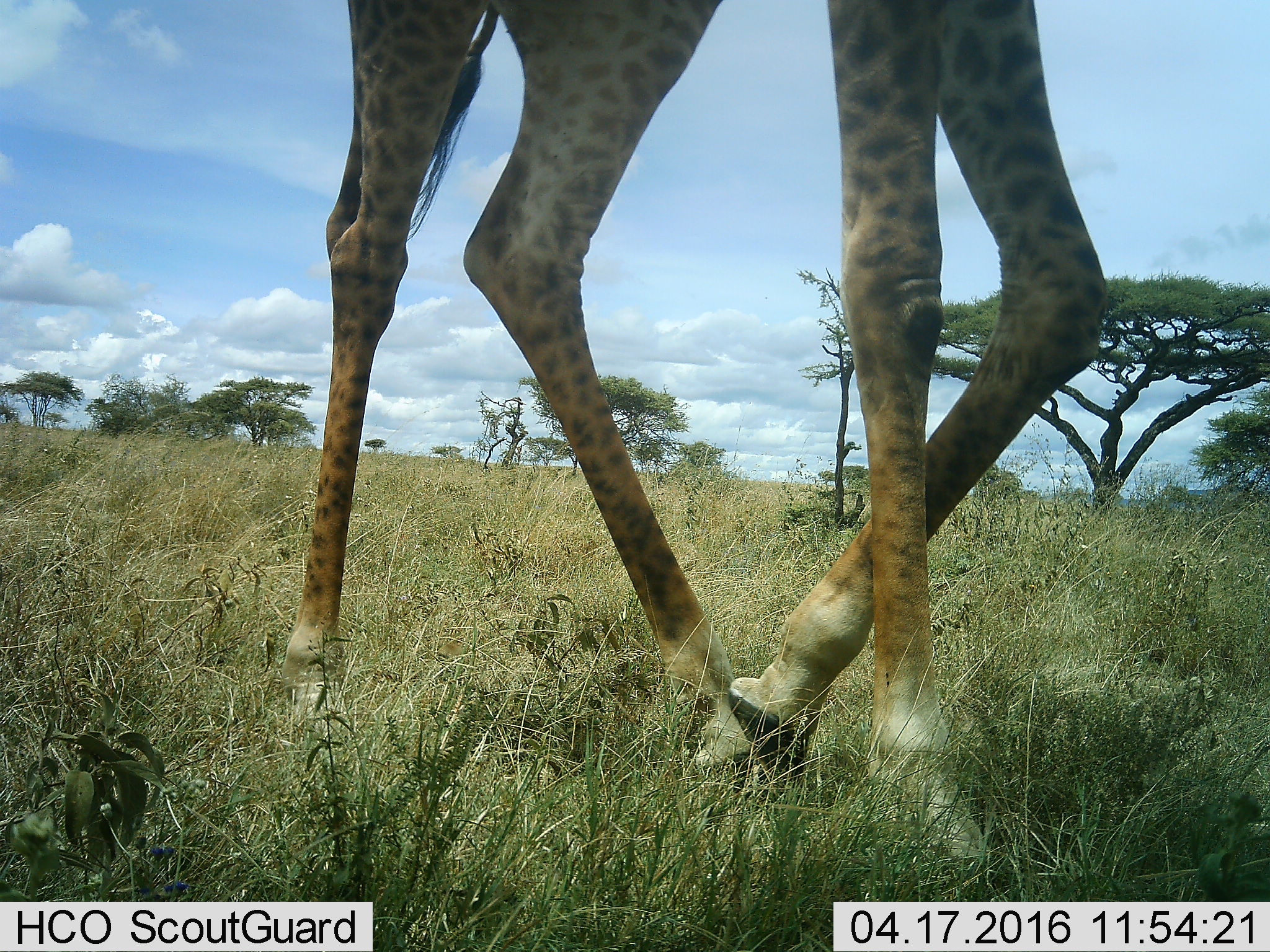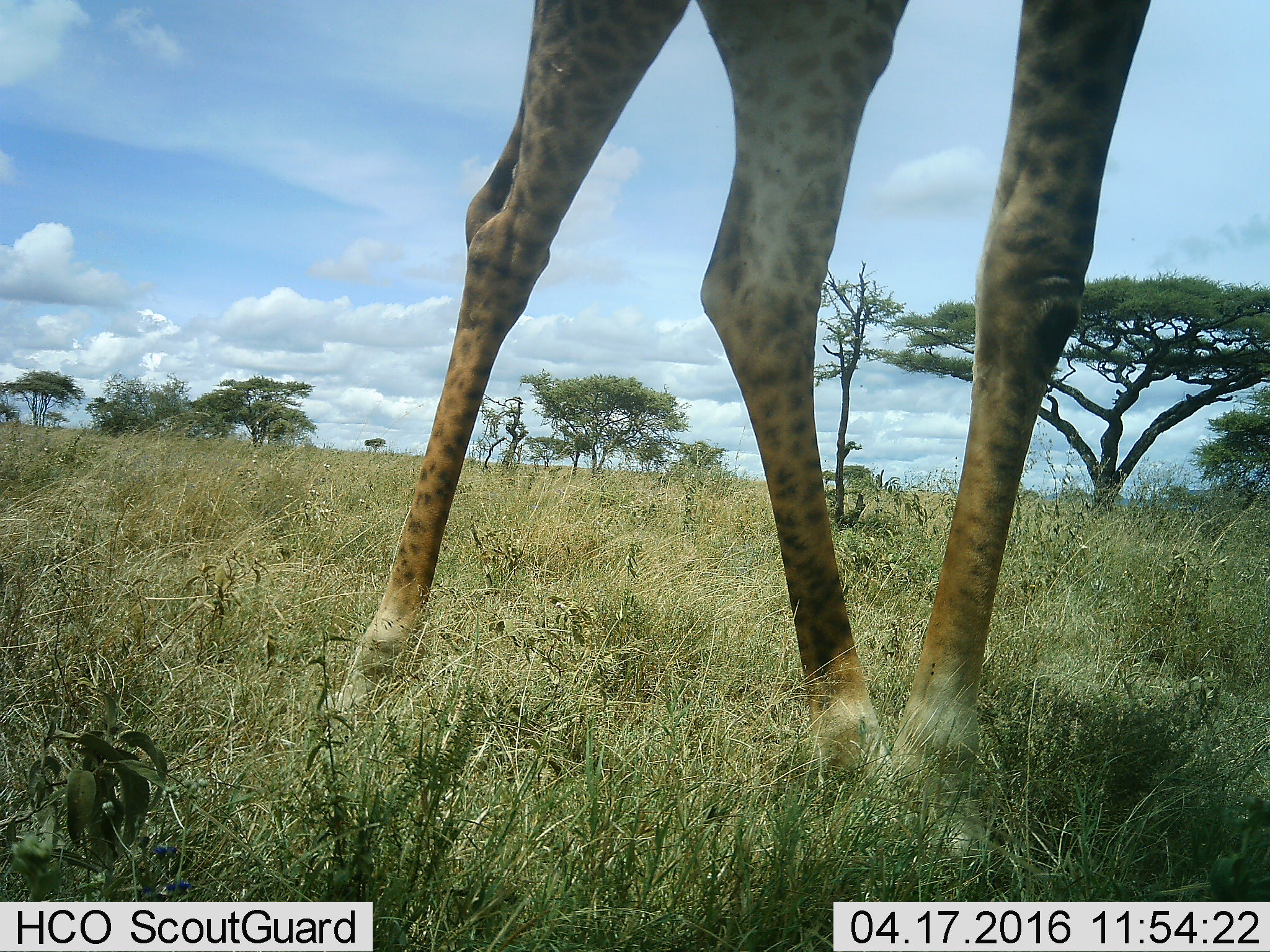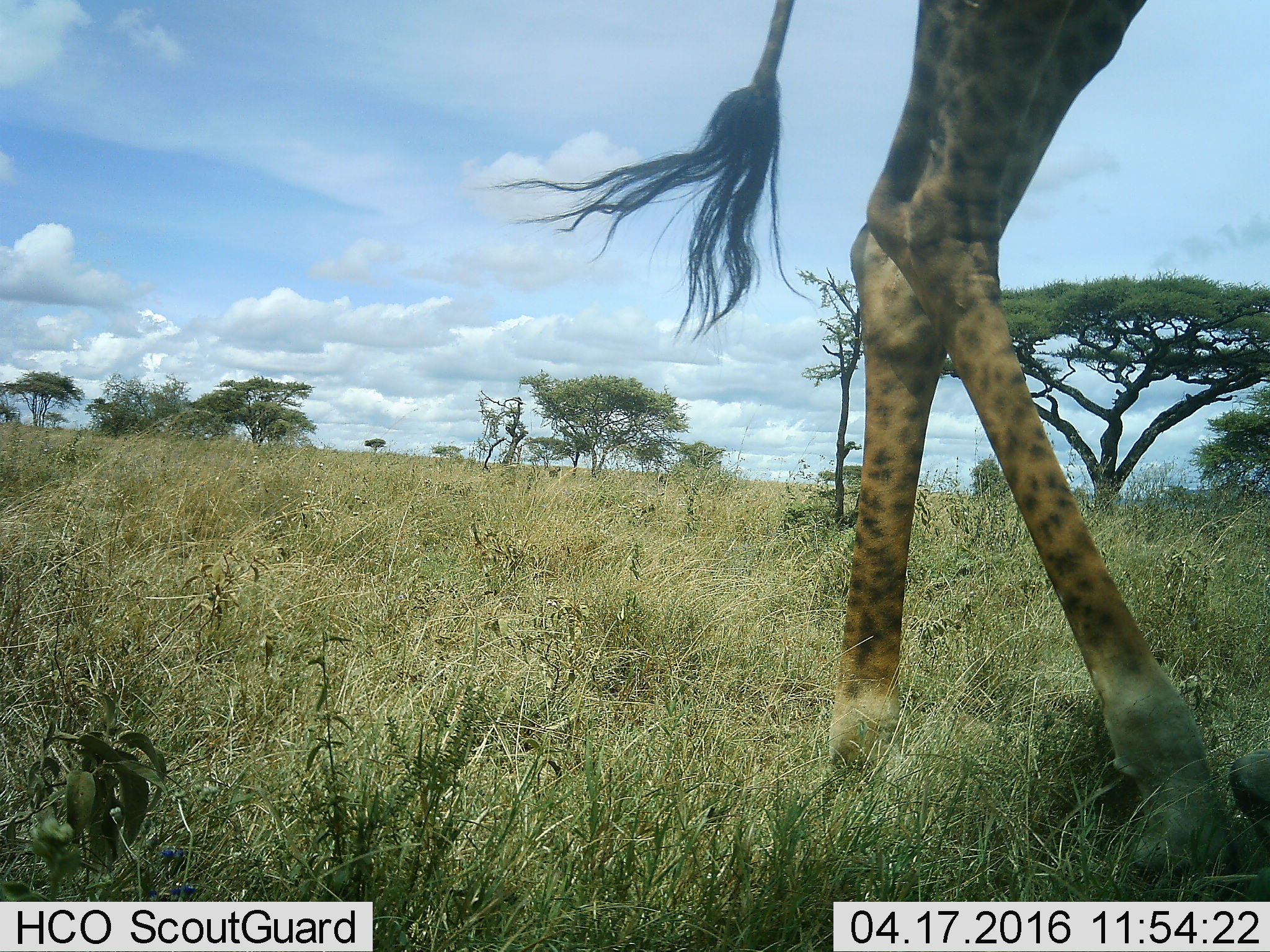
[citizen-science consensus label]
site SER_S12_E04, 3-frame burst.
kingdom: Animalia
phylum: Chordata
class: Mammalia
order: Artiodactyla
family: Giraffidae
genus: Giraffa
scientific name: Giraffa camelopardalis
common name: giraffe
Giraffe (Giraffa camelopardalis), count 1. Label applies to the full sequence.